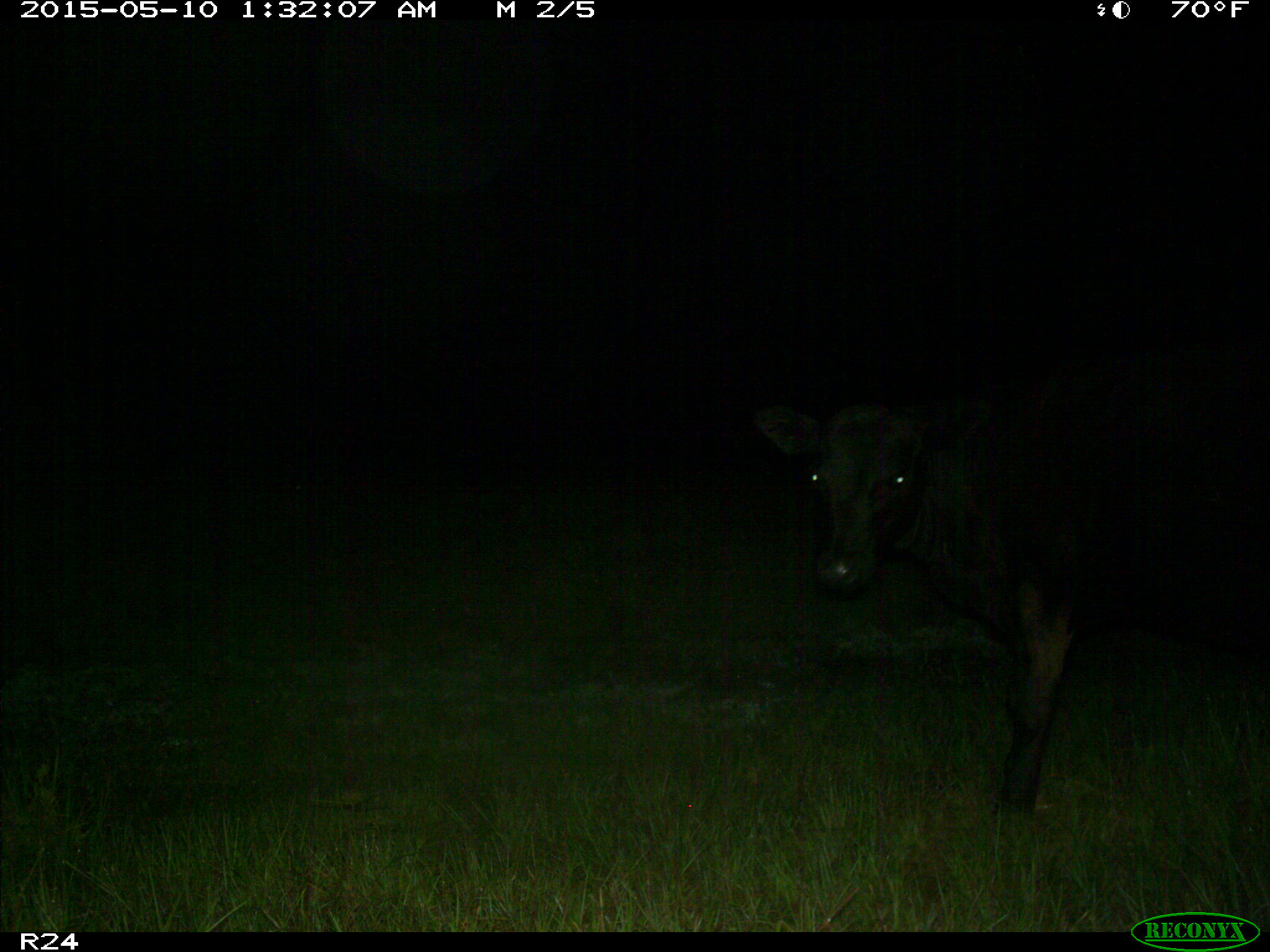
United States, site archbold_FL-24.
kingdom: Animalia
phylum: Chordata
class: Mammalia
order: Artiodactyla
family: Bovidae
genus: Bos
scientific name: Bos taurus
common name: domestic cow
Bos taurus (domestic cow).